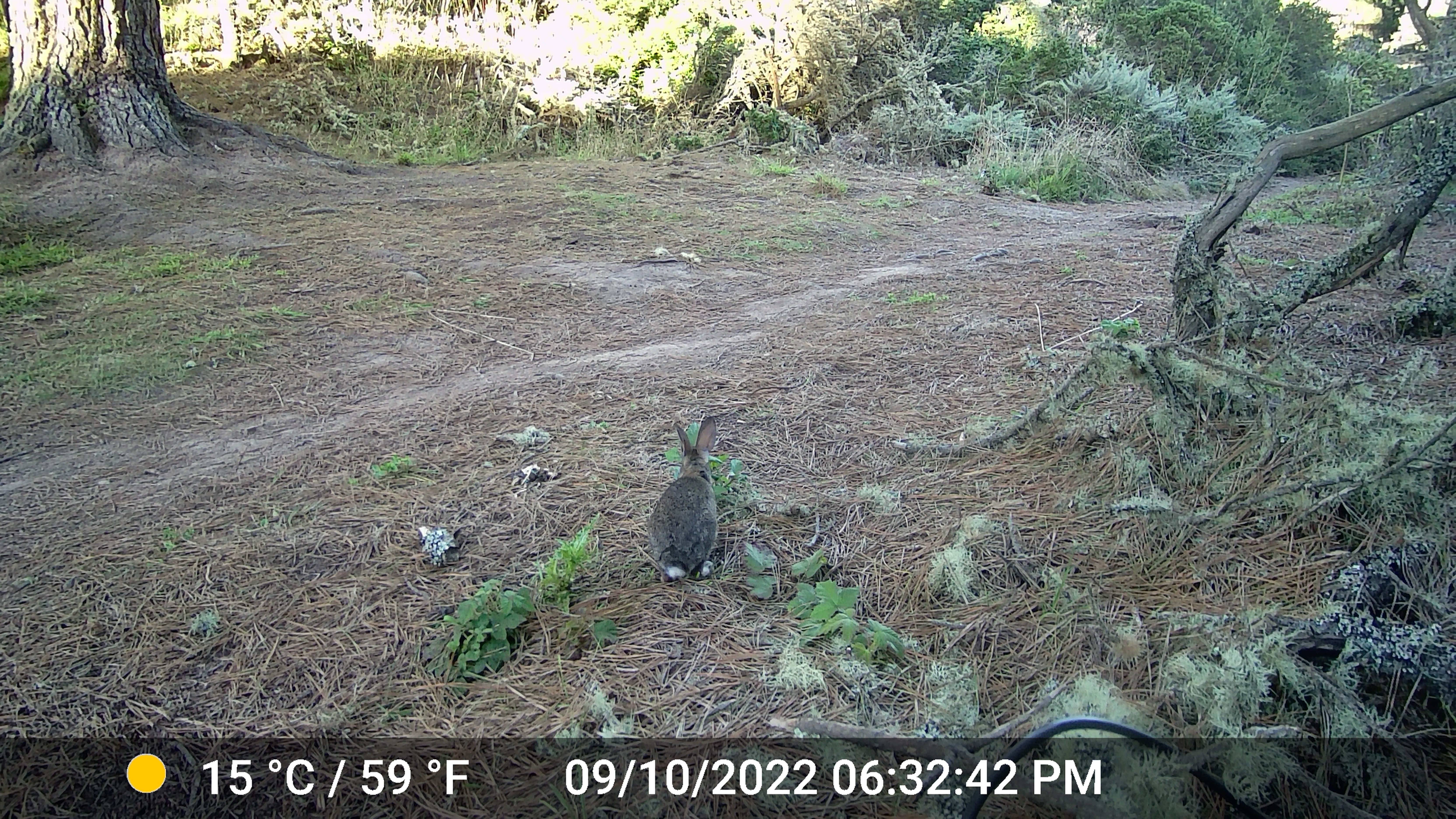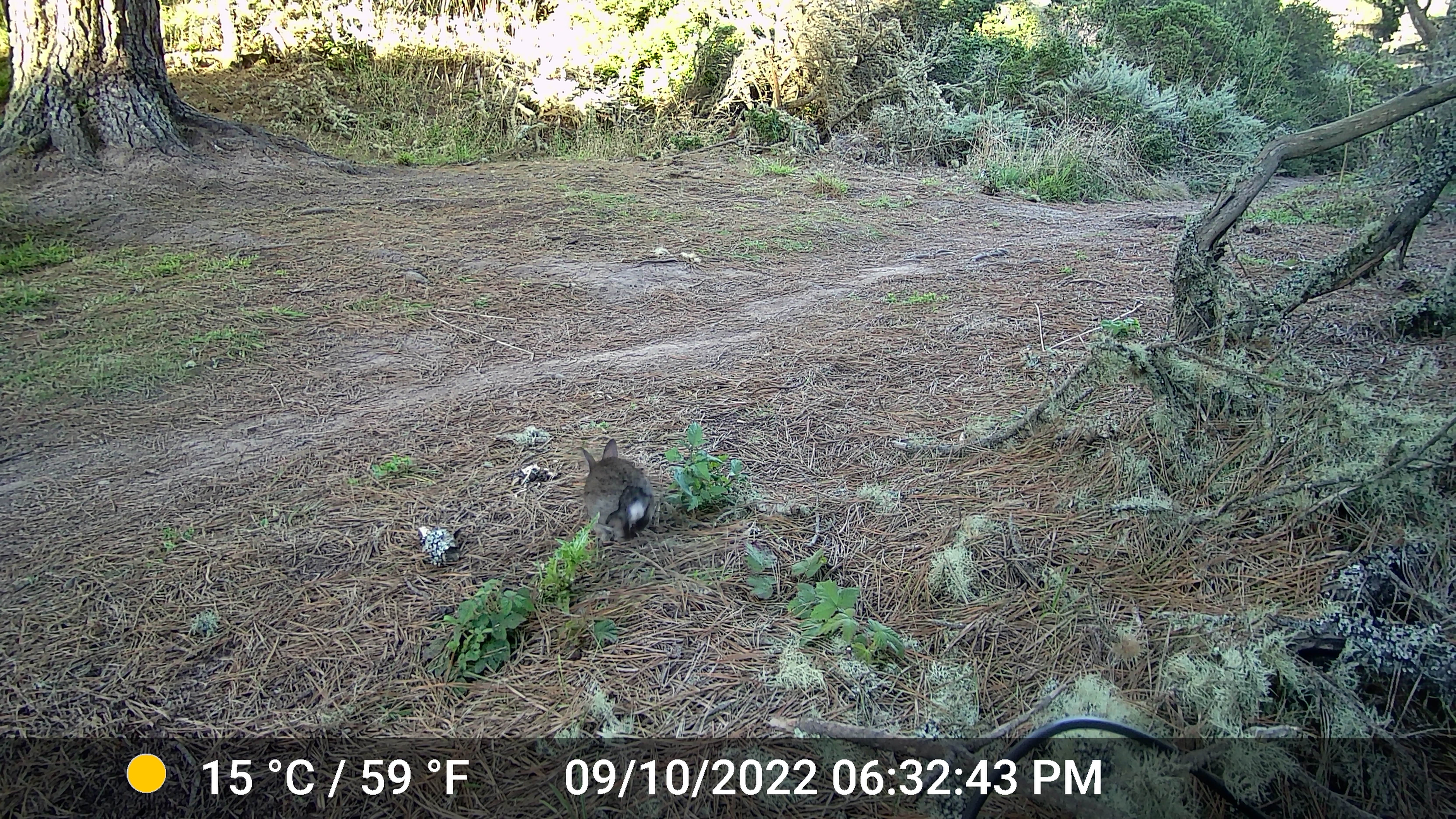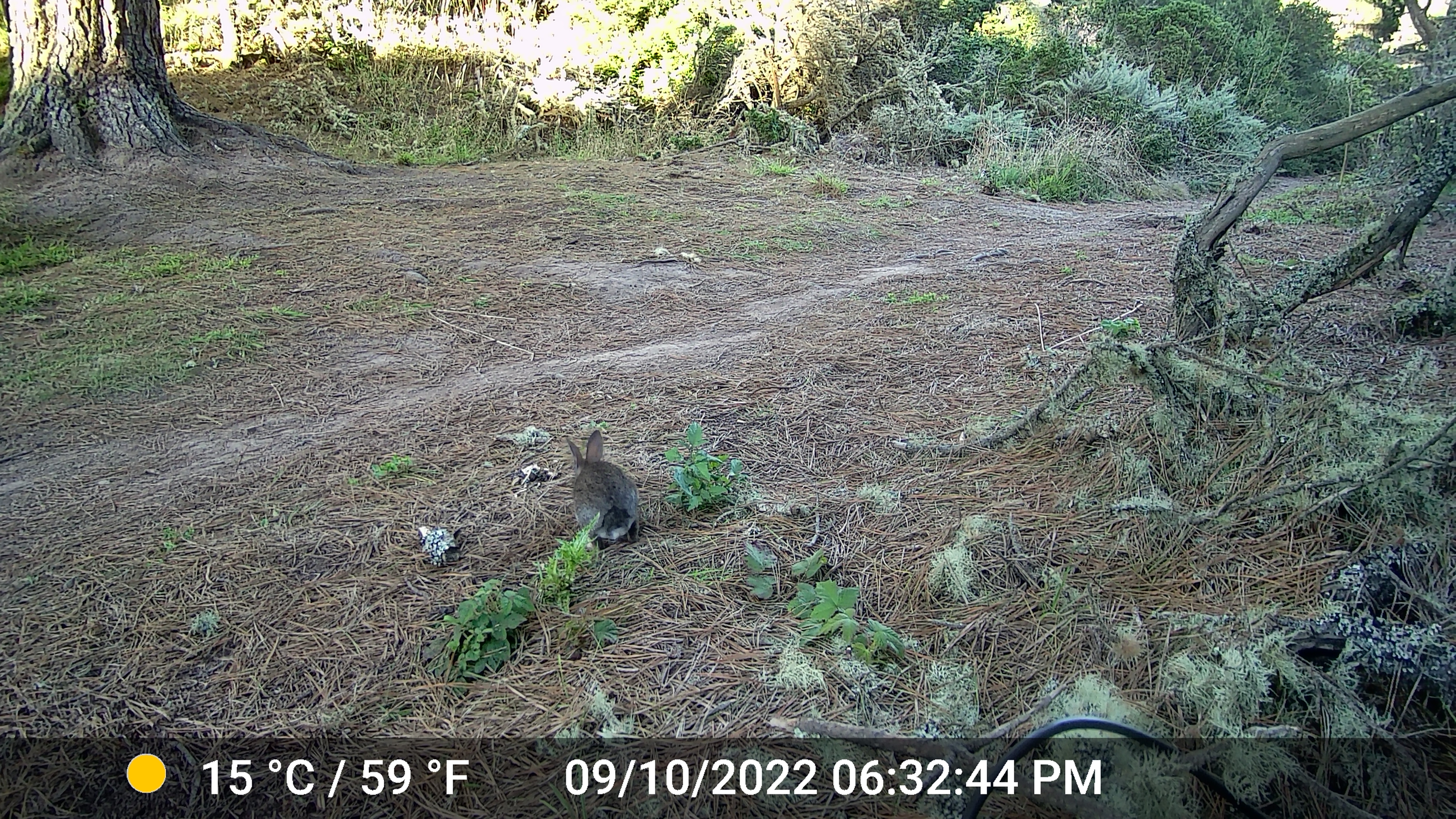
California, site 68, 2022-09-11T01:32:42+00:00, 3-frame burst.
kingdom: Animalia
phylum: Chordata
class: Mammalia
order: Lagomorpha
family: Leporidae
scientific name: Leporidae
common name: rabbit